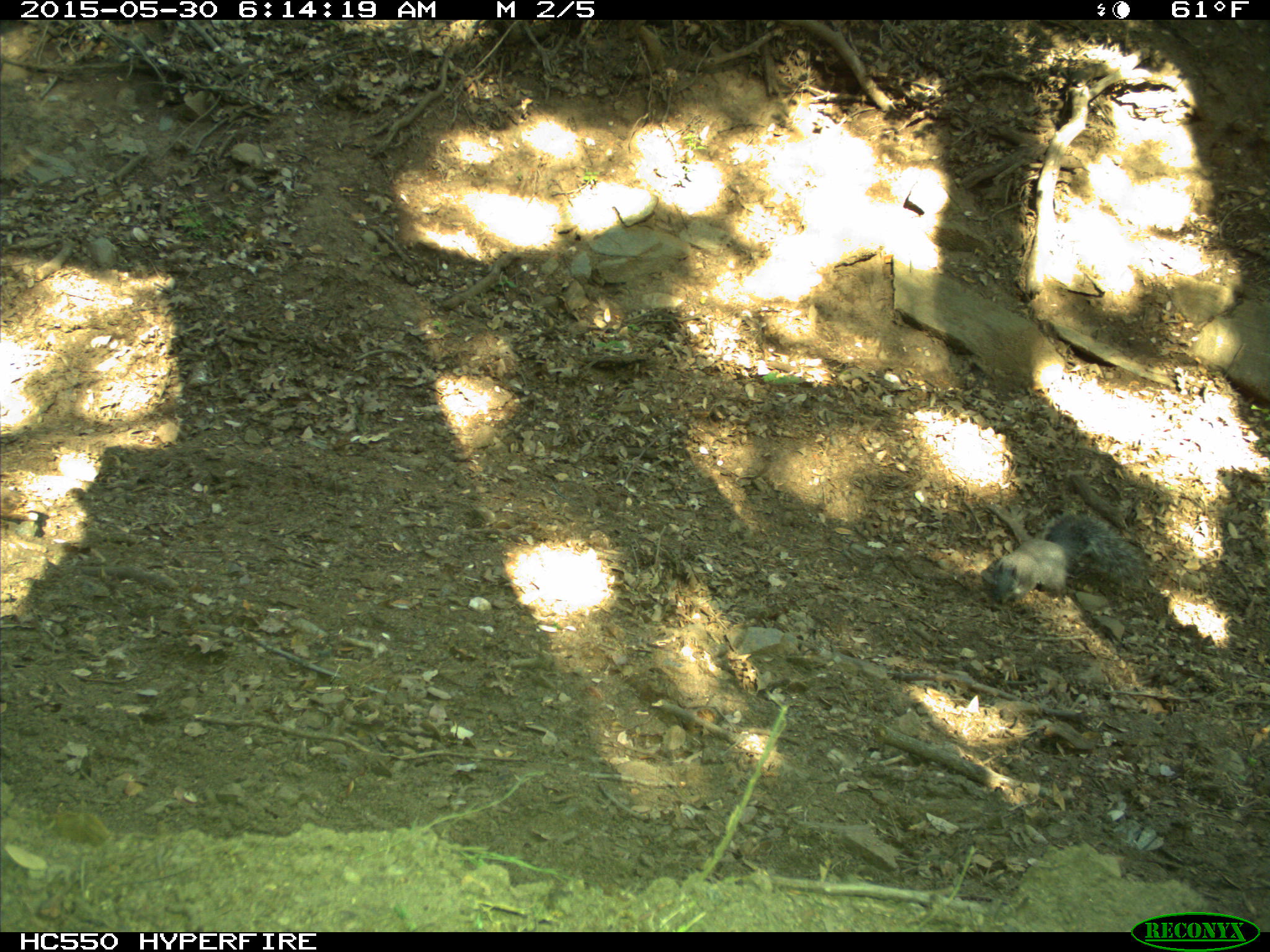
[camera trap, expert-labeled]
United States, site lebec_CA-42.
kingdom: Animalia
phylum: Chordata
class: Mammalia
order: Rodentia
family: Sciuridae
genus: Sciurus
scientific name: Sciurus carolinensis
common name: eastern gray squirrel